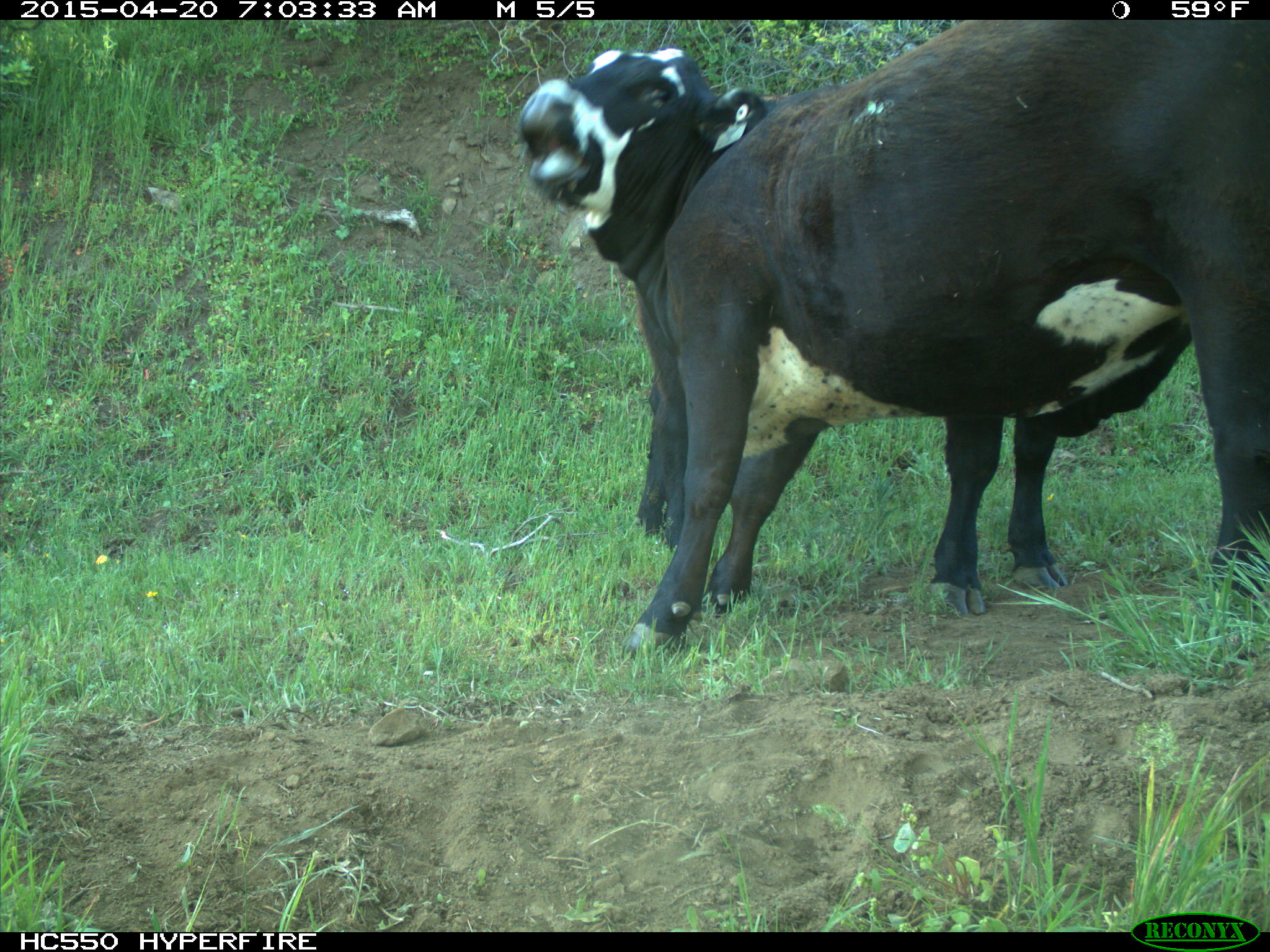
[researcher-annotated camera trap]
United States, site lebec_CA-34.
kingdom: Animalia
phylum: Chordata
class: Mammalia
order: Artiodactyla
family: Bovidae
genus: Bos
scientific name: Bos taurus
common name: domestic cow